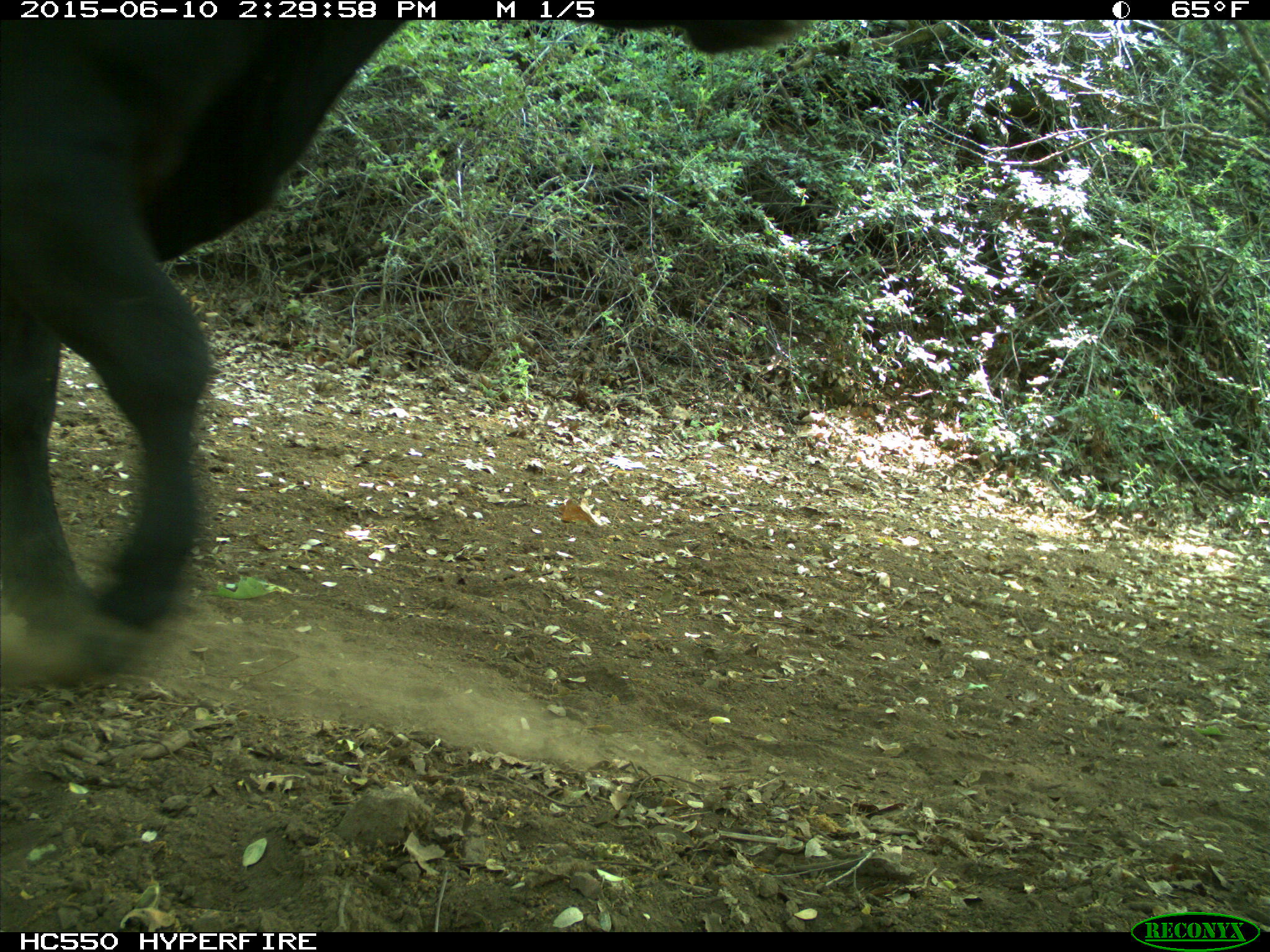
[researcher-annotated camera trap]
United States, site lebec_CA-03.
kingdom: Animalia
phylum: Chordata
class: Mammalia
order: Artiodactyla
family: Bovidae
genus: Bos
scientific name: Bos taurus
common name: domestic cow